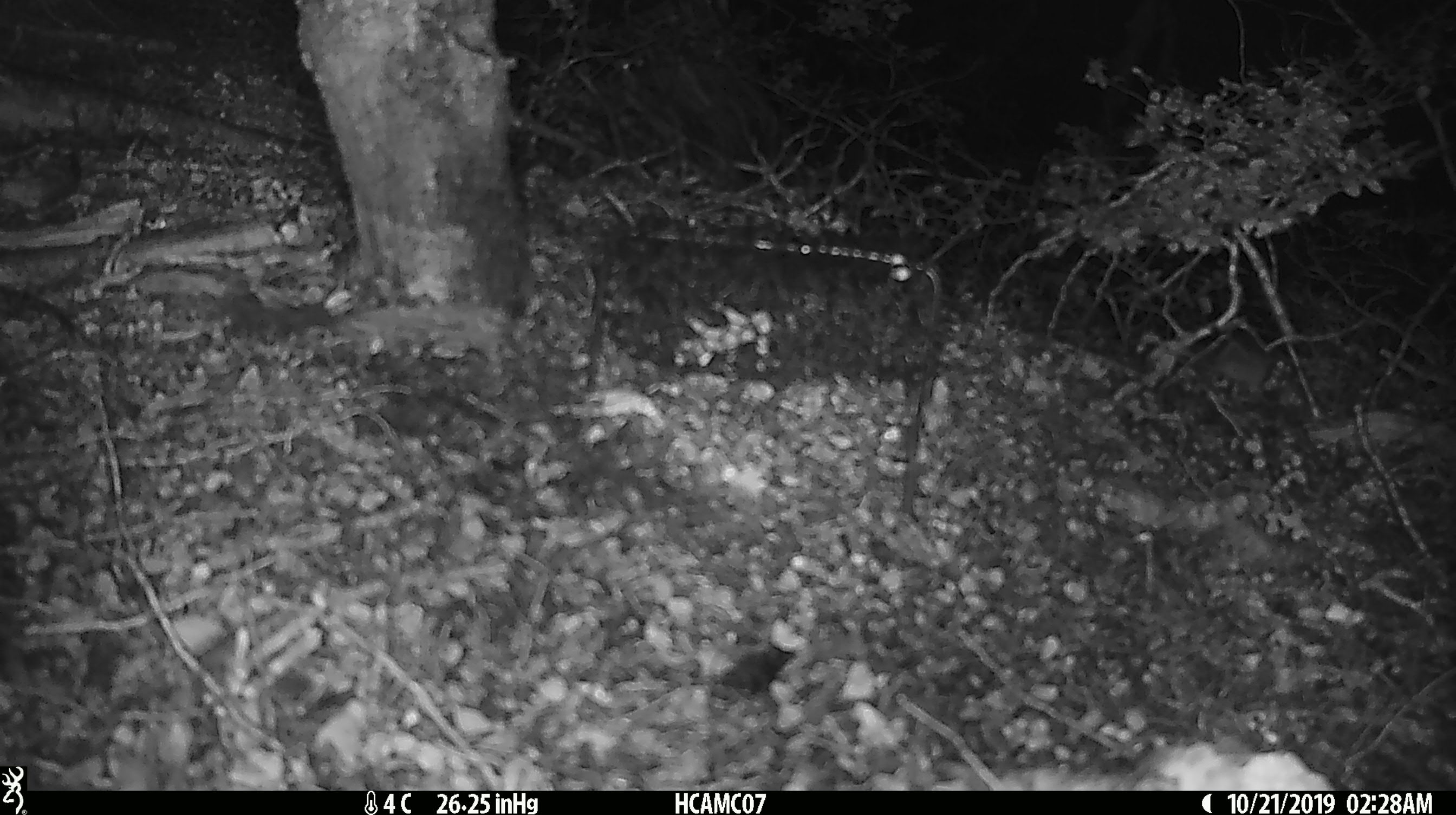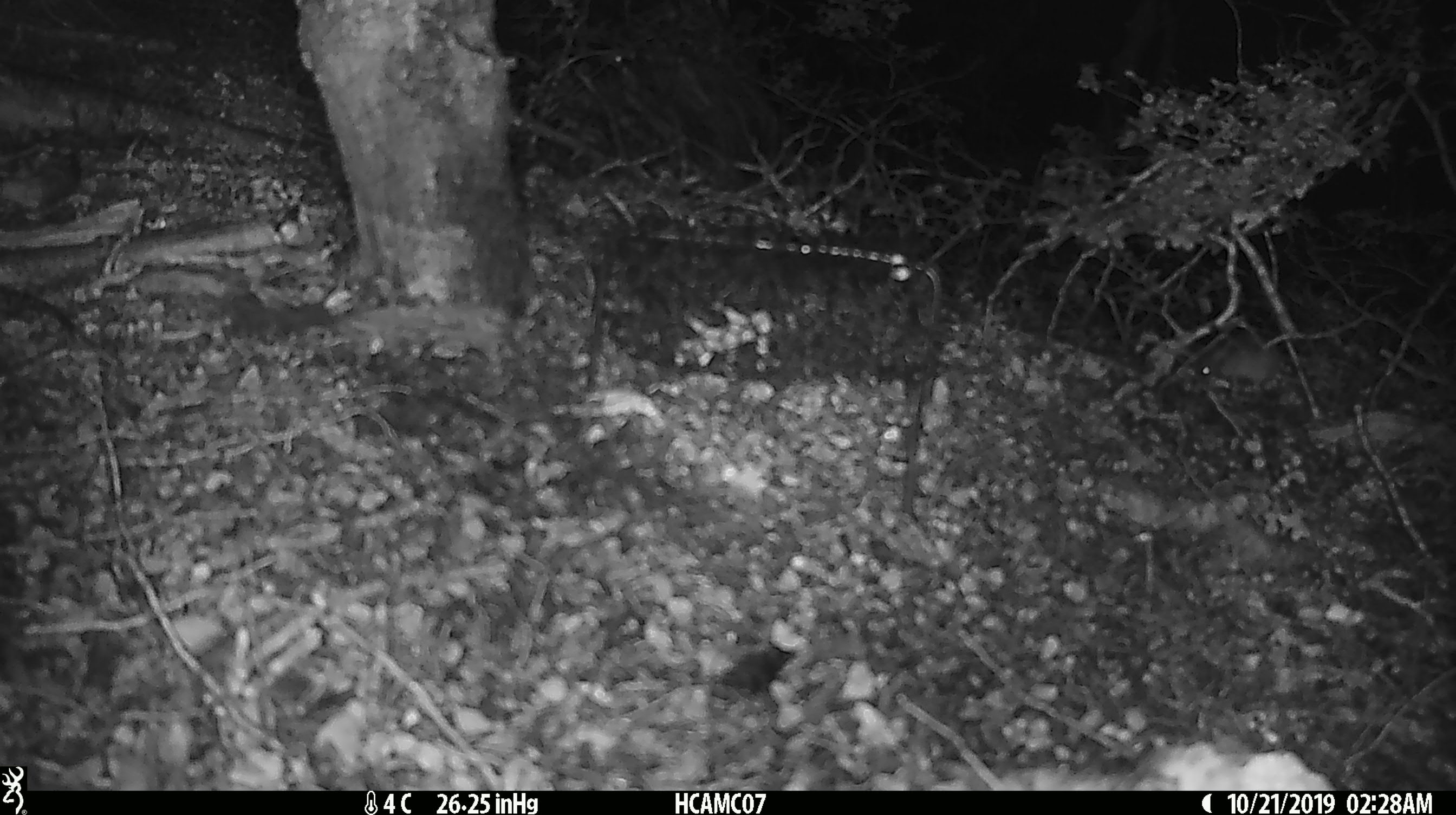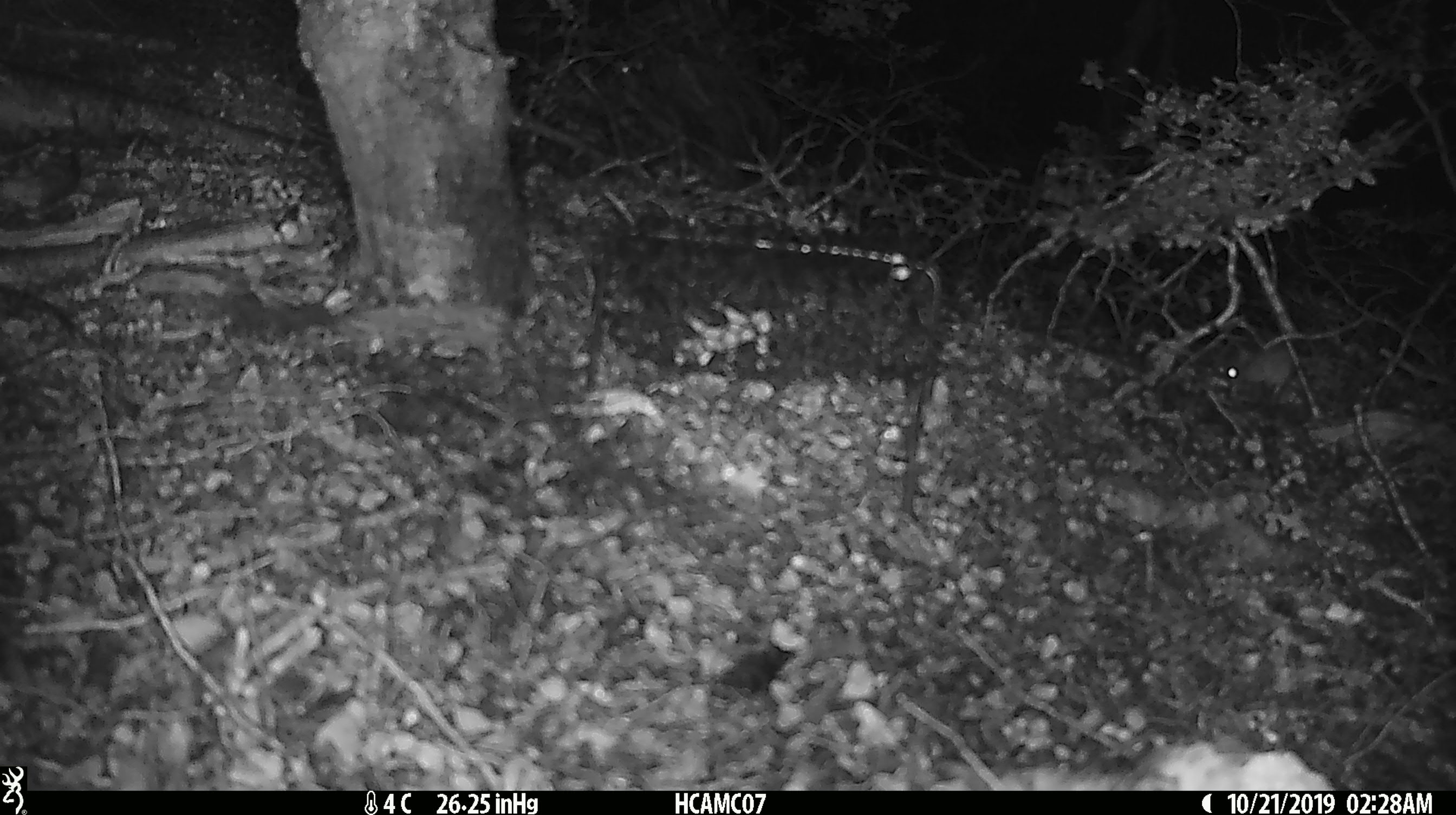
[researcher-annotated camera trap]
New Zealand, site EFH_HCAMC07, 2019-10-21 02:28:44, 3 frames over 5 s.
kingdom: Animalia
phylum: Chordata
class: Mammalia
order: Rodentia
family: Muridae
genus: Mus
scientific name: Mus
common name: mouse